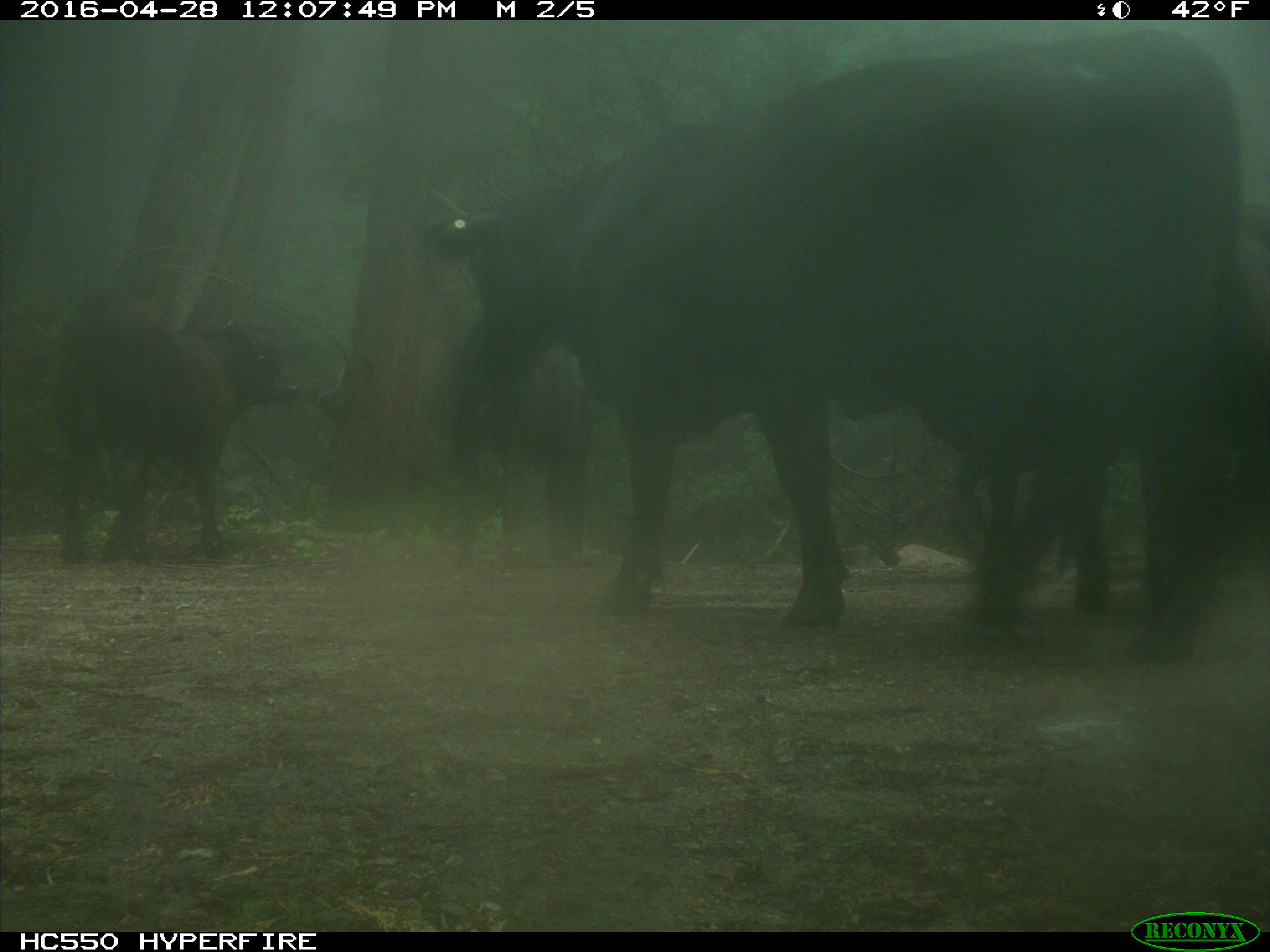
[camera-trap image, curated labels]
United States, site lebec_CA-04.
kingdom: Animalia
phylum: Chordata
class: Mammalia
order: Artiodactyla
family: Bovidae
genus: Bos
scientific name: Bos taurus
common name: domestic cow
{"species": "Bos taurus (domestic cow)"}